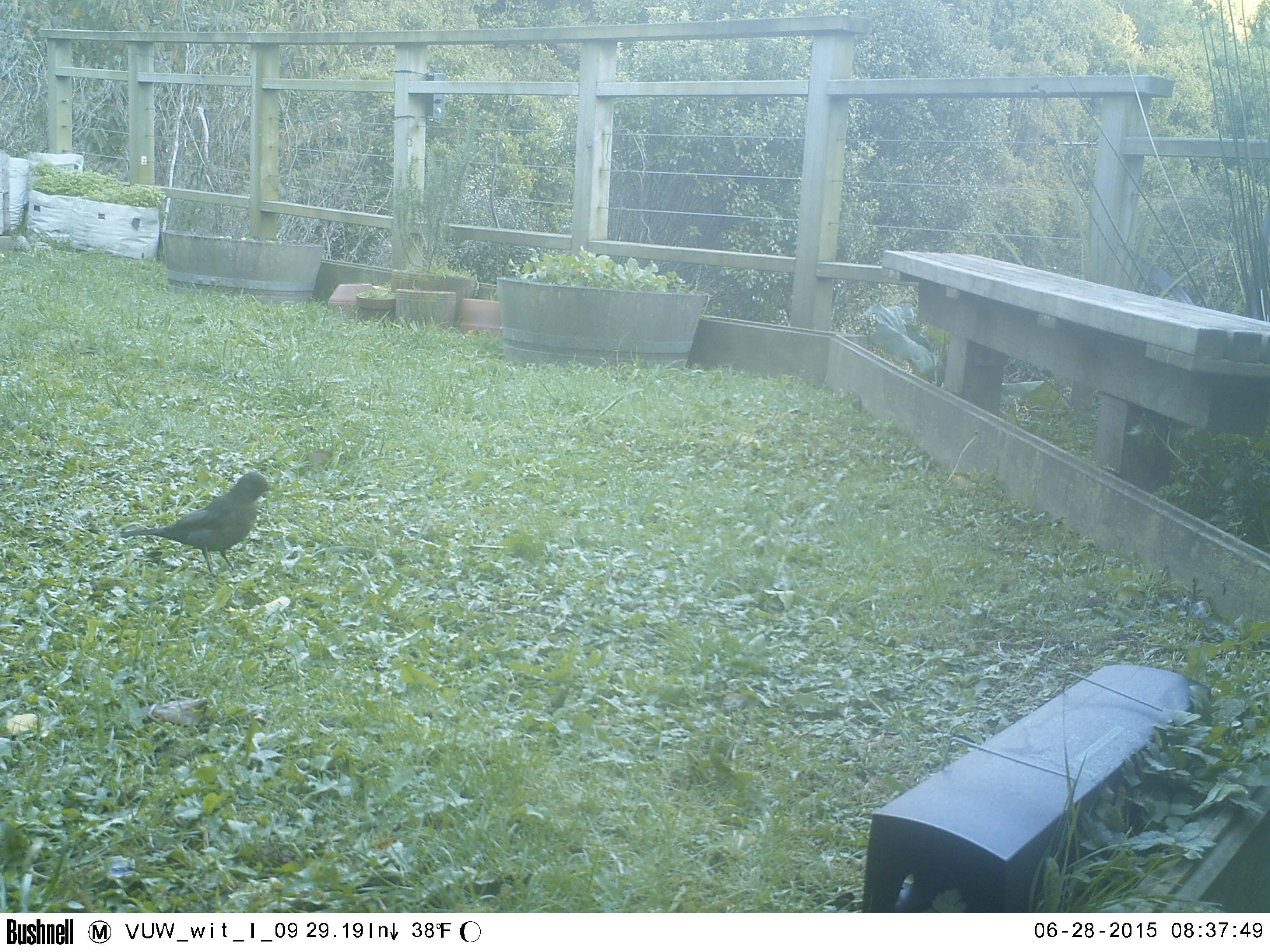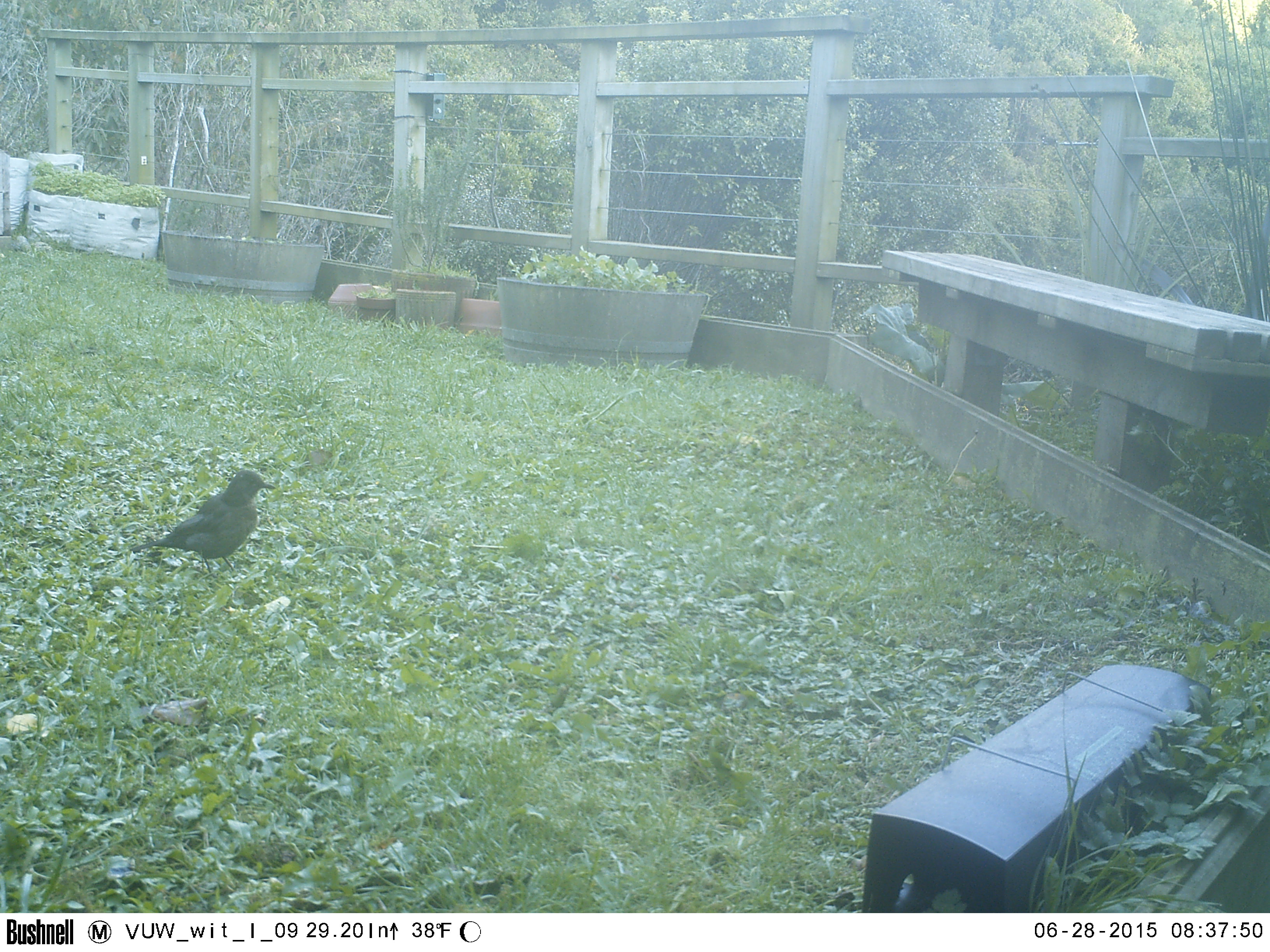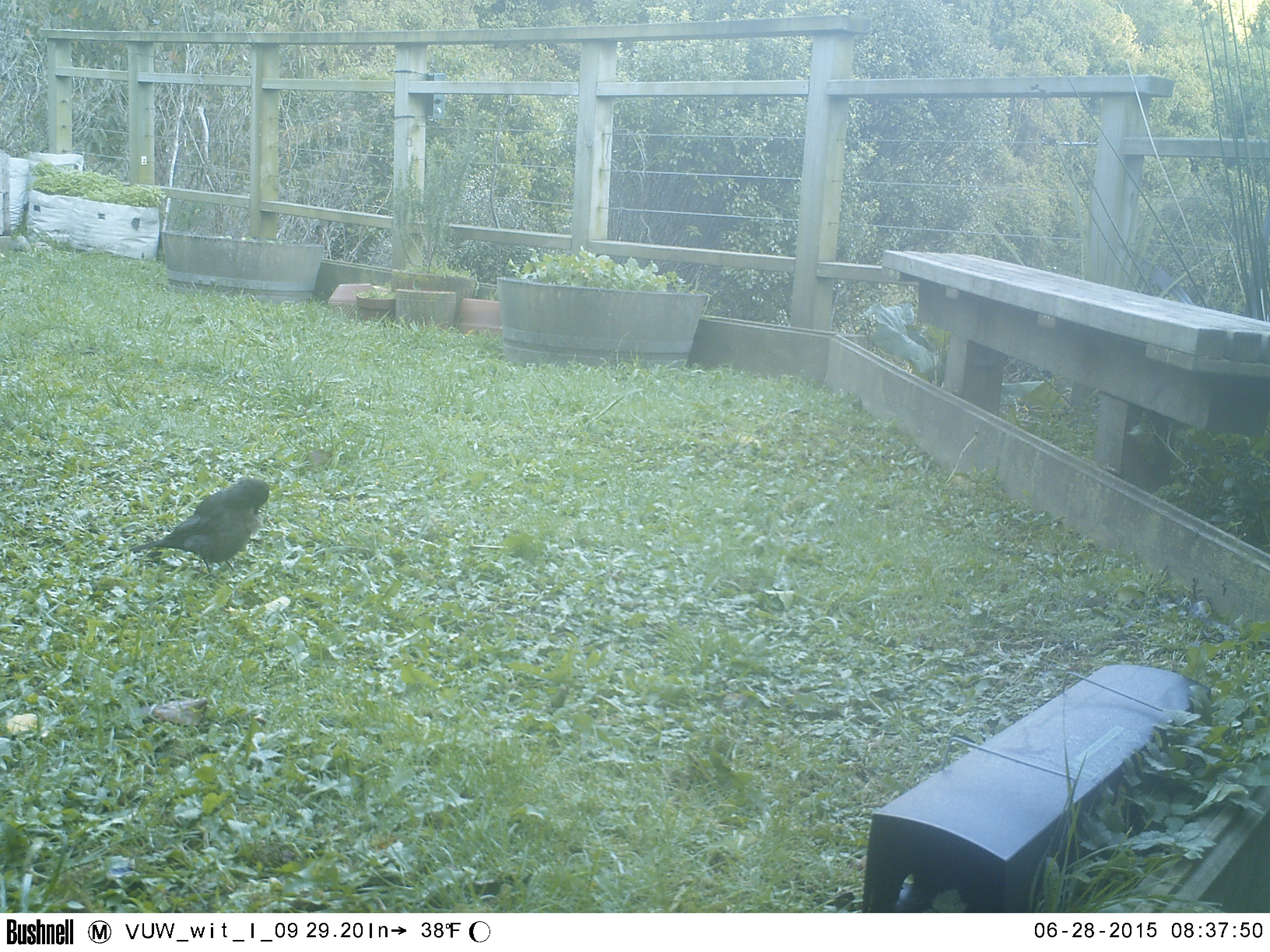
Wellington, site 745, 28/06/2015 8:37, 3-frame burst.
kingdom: Animalia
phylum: Chordata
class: Aves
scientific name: Aves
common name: bird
Bird (Aves).